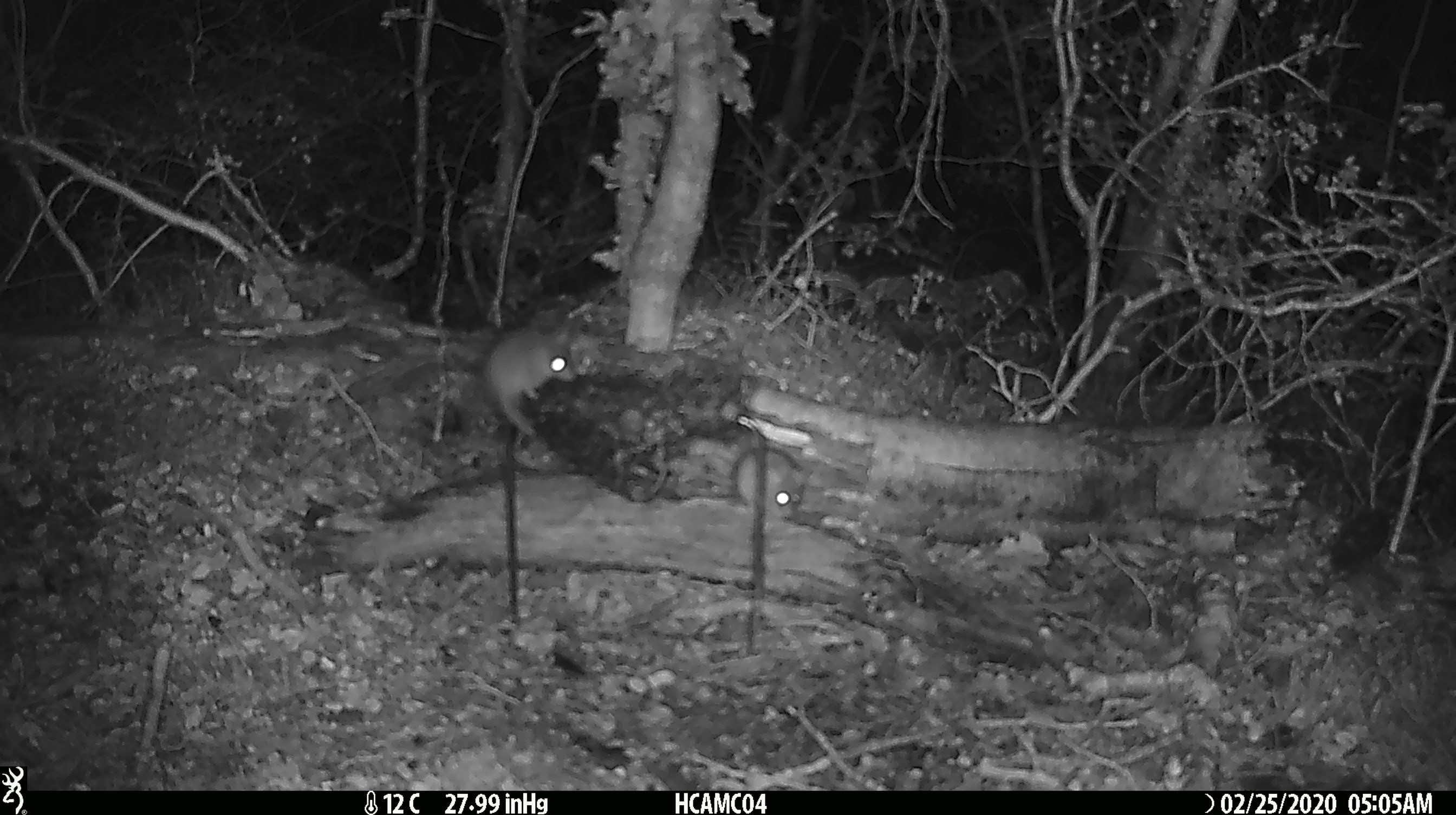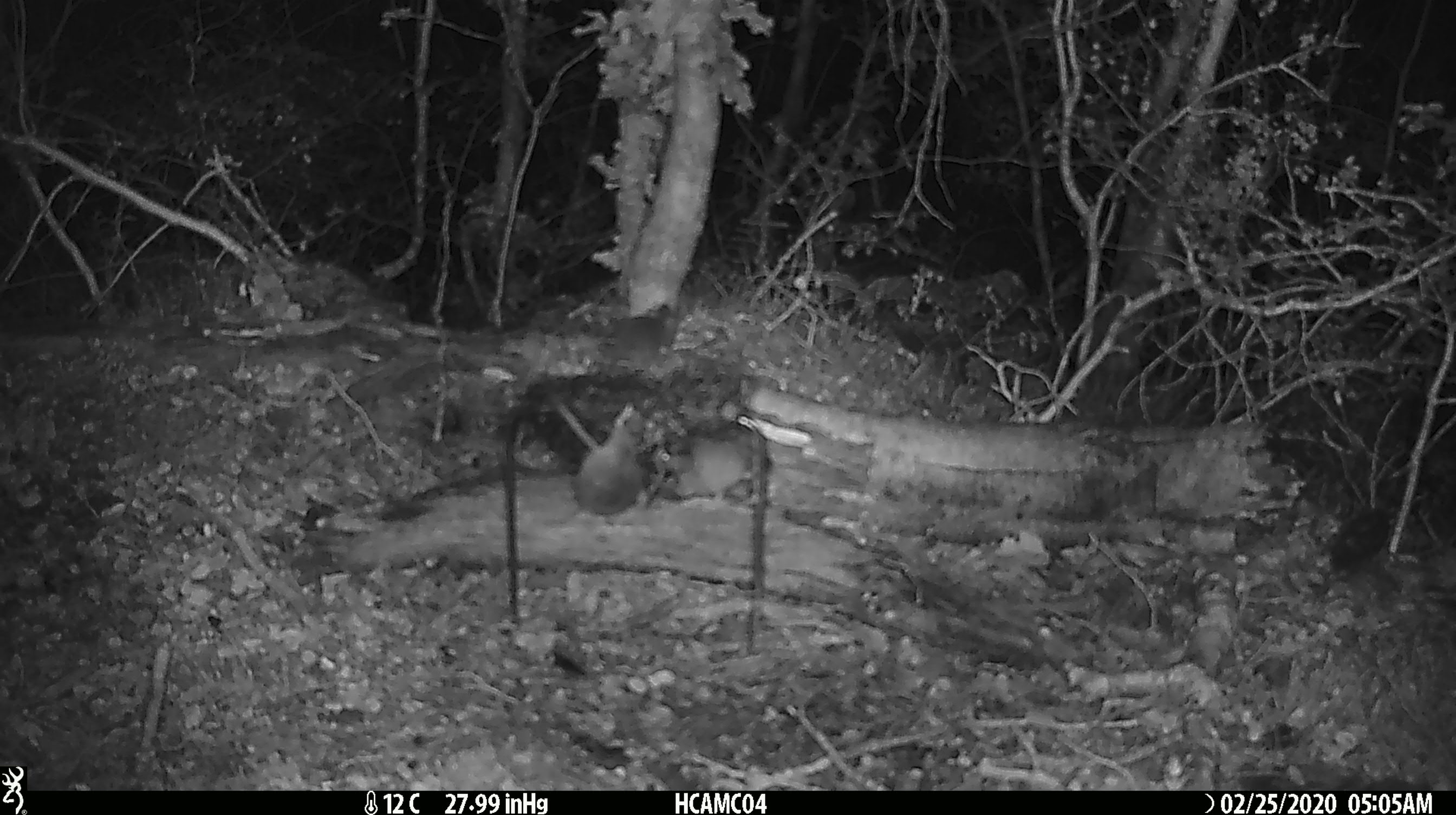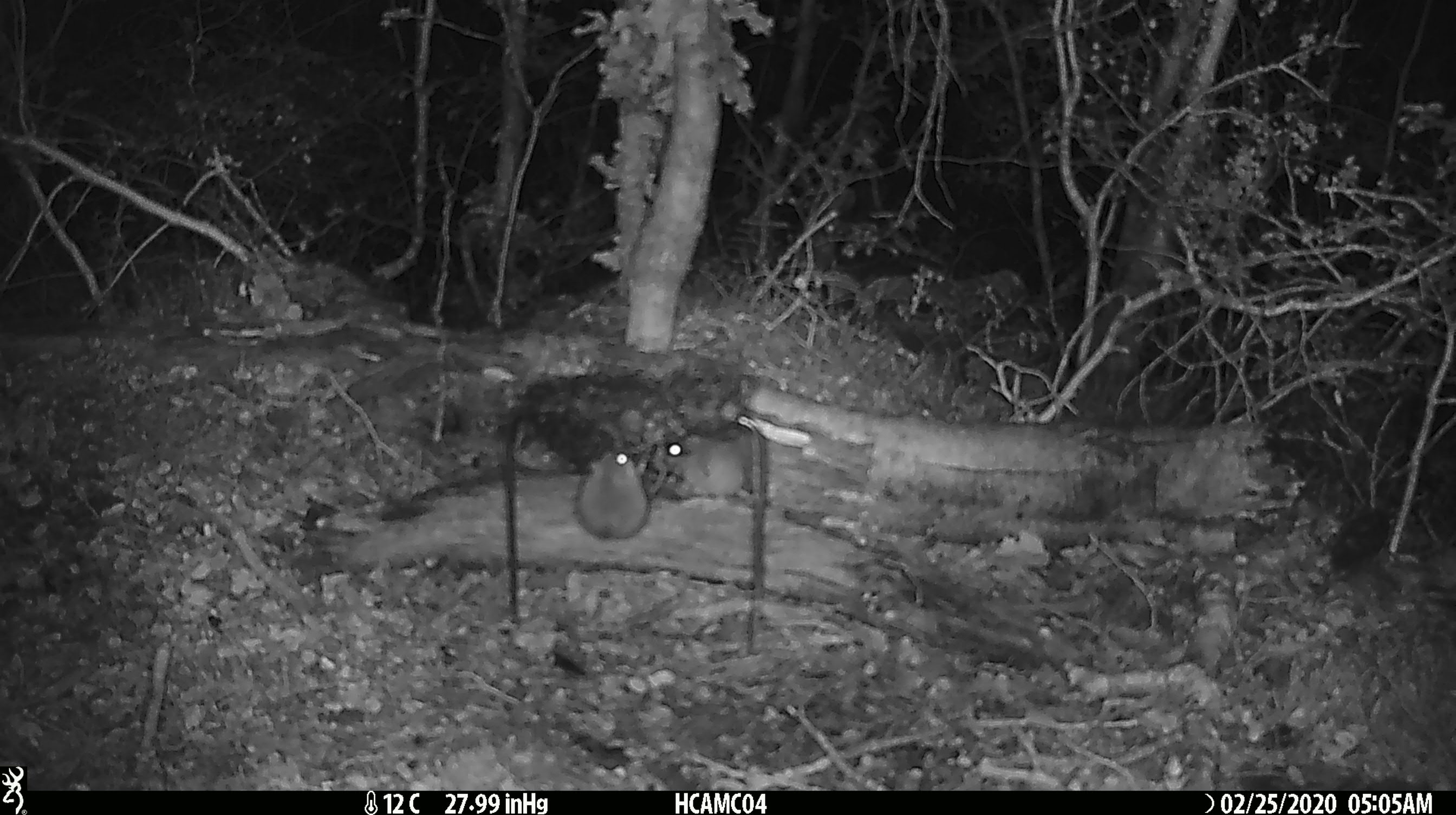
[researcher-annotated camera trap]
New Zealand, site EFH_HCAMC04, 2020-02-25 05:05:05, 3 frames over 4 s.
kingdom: Animalia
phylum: Chordata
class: Mammalia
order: Rodentia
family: Muridae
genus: Mus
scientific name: Mus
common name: mouse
Mouse (Mus).